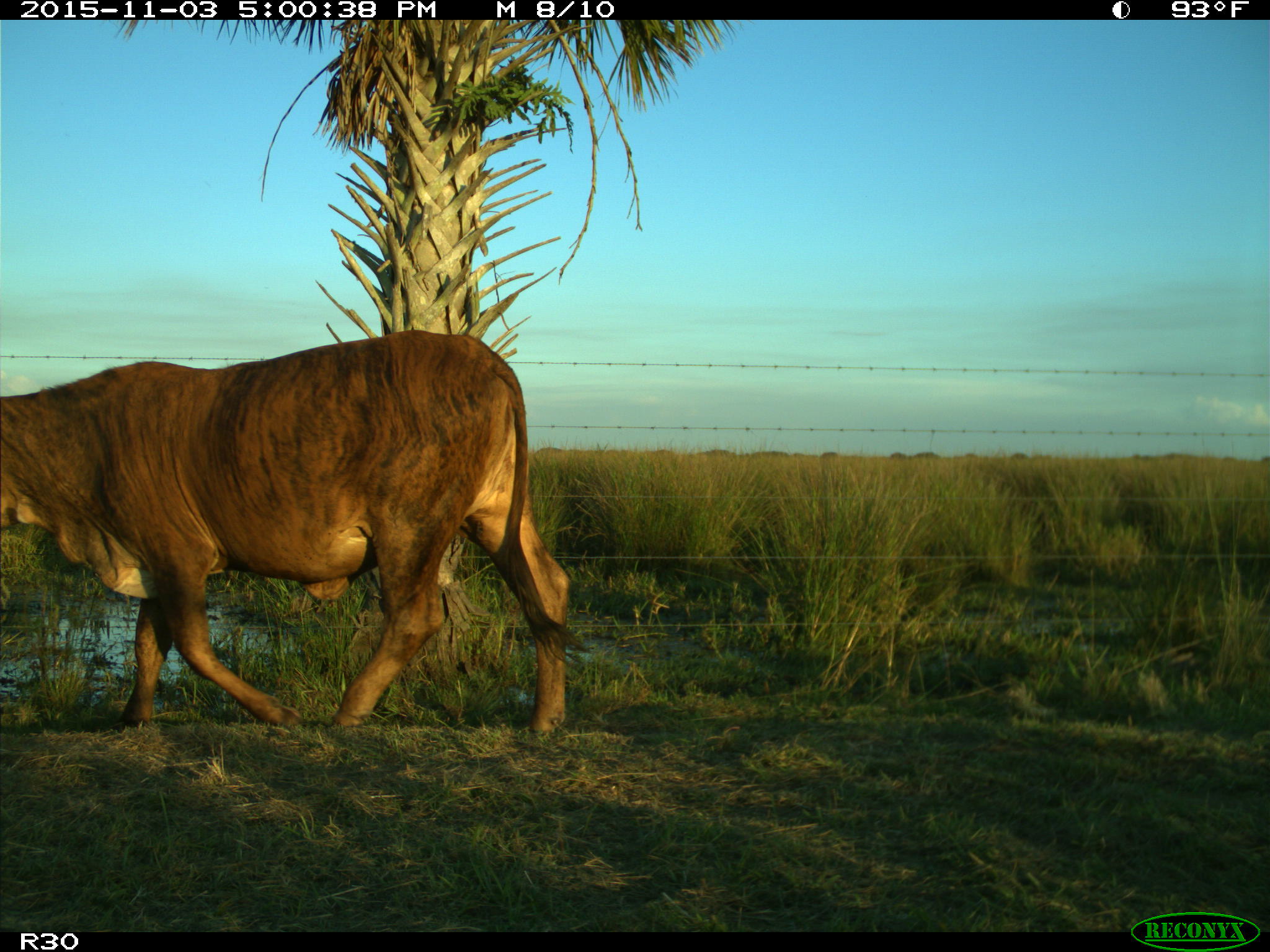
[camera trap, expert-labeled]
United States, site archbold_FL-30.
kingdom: Animalia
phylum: Chordata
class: Mammalia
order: Artiodactyla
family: Bovidae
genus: Bos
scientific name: Bos taurus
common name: domestic cow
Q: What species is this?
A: Bos taurus (domestic cow).